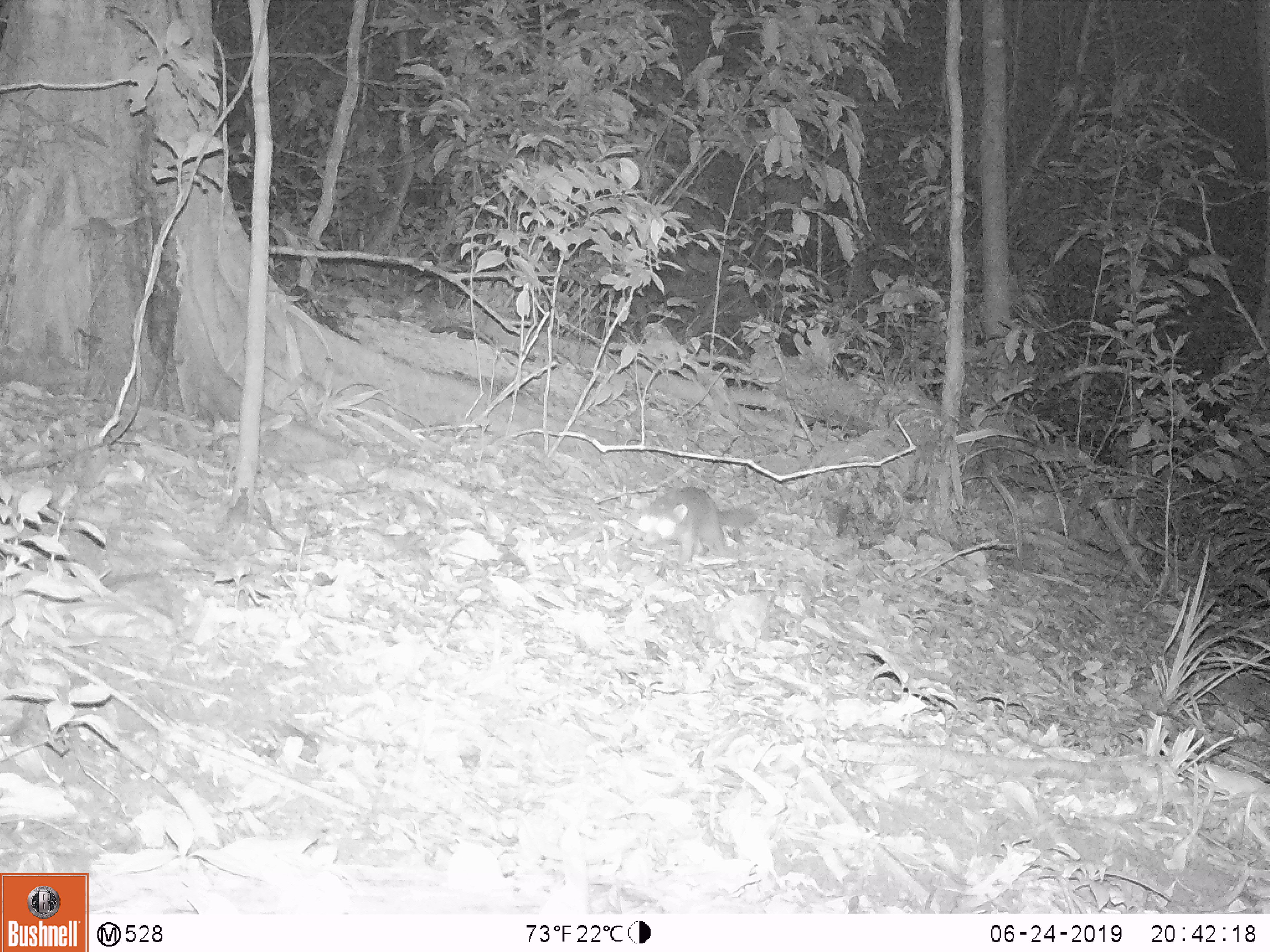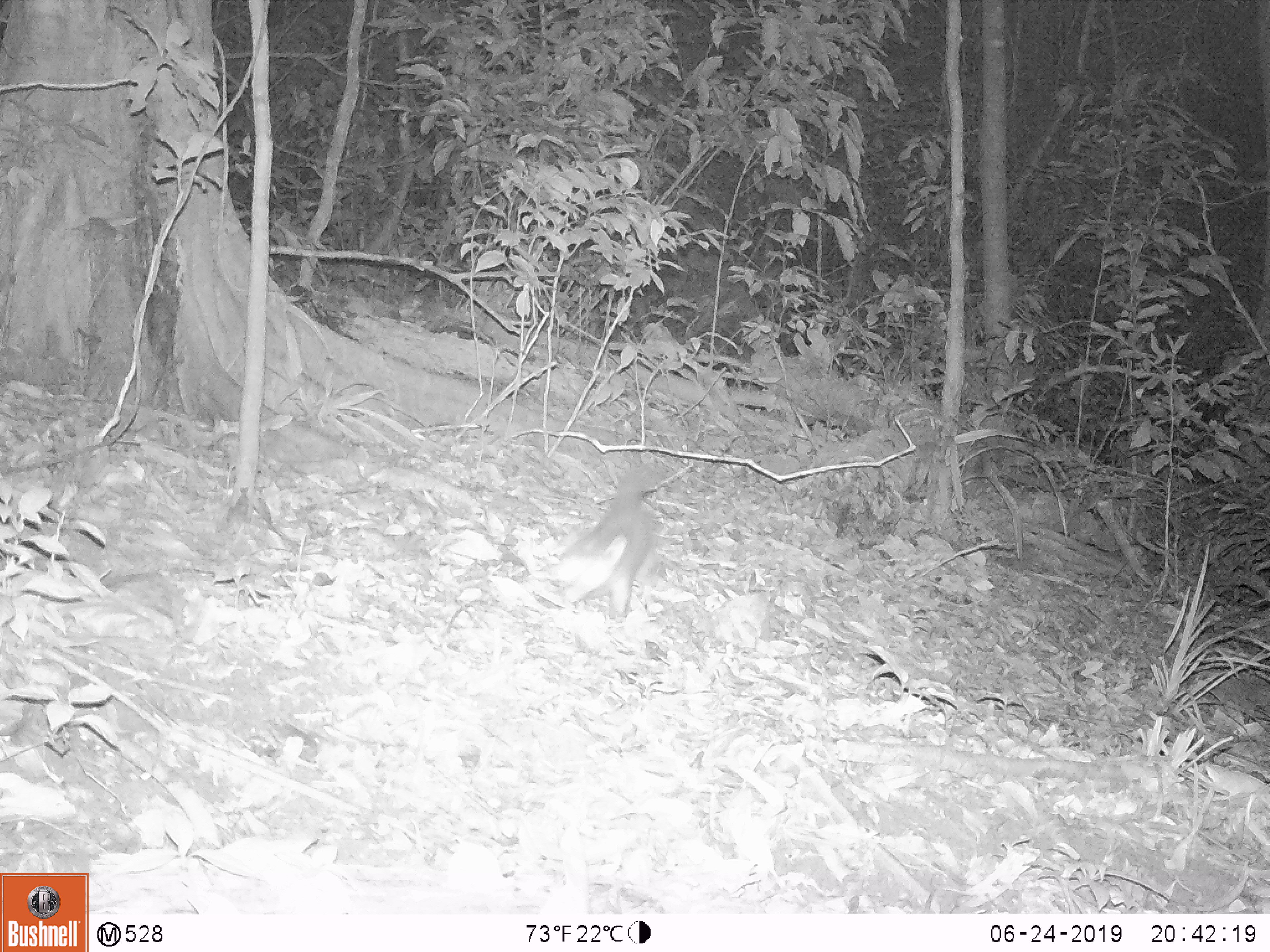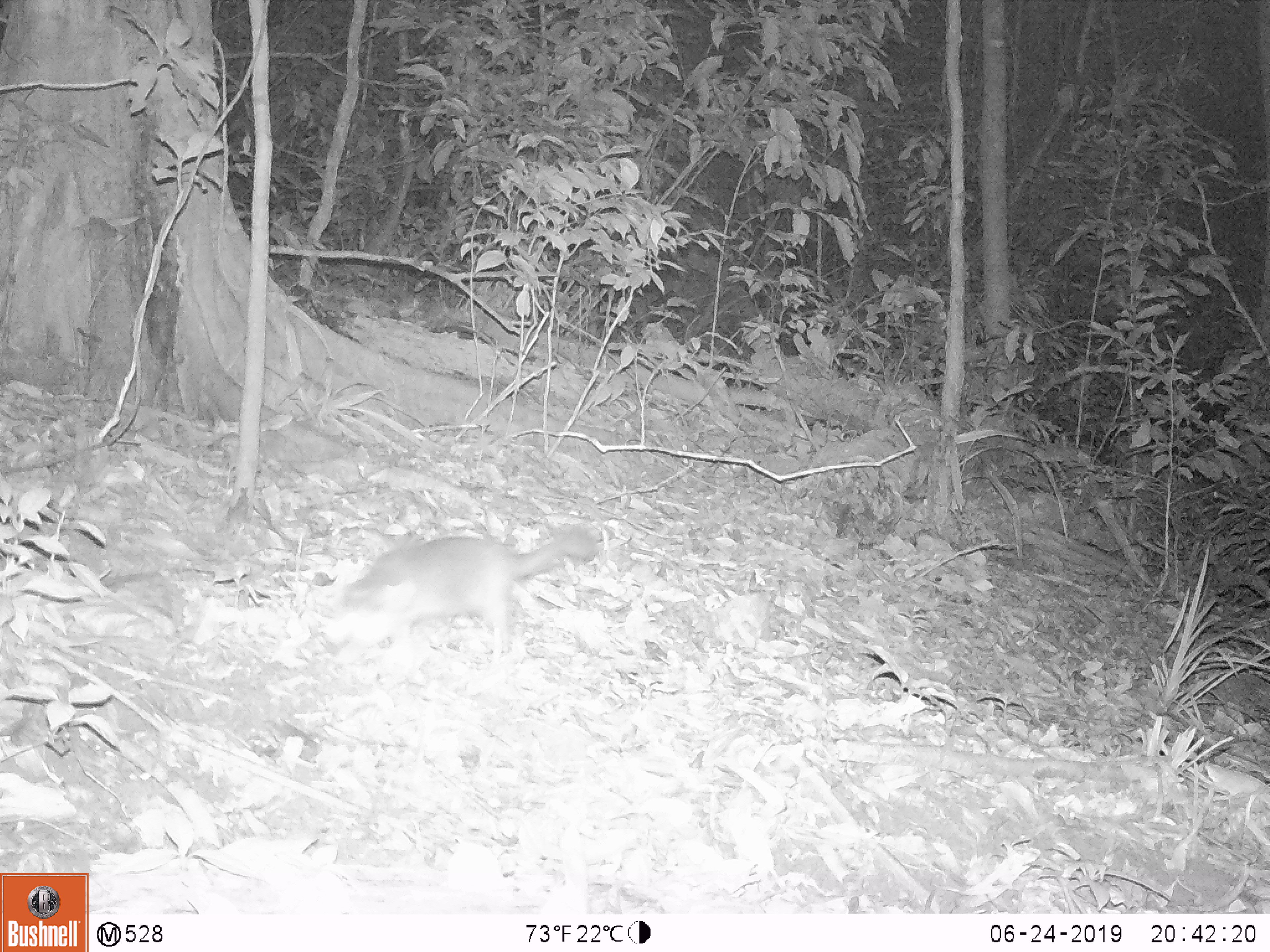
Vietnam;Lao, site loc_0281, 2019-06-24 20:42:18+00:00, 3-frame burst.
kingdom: Animalia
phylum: Chordata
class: Mammalia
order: Carnivora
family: Mustelidae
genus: Melogale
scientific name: Melogale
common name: ferret badger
Ferret badger (Melogale). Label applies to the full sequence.